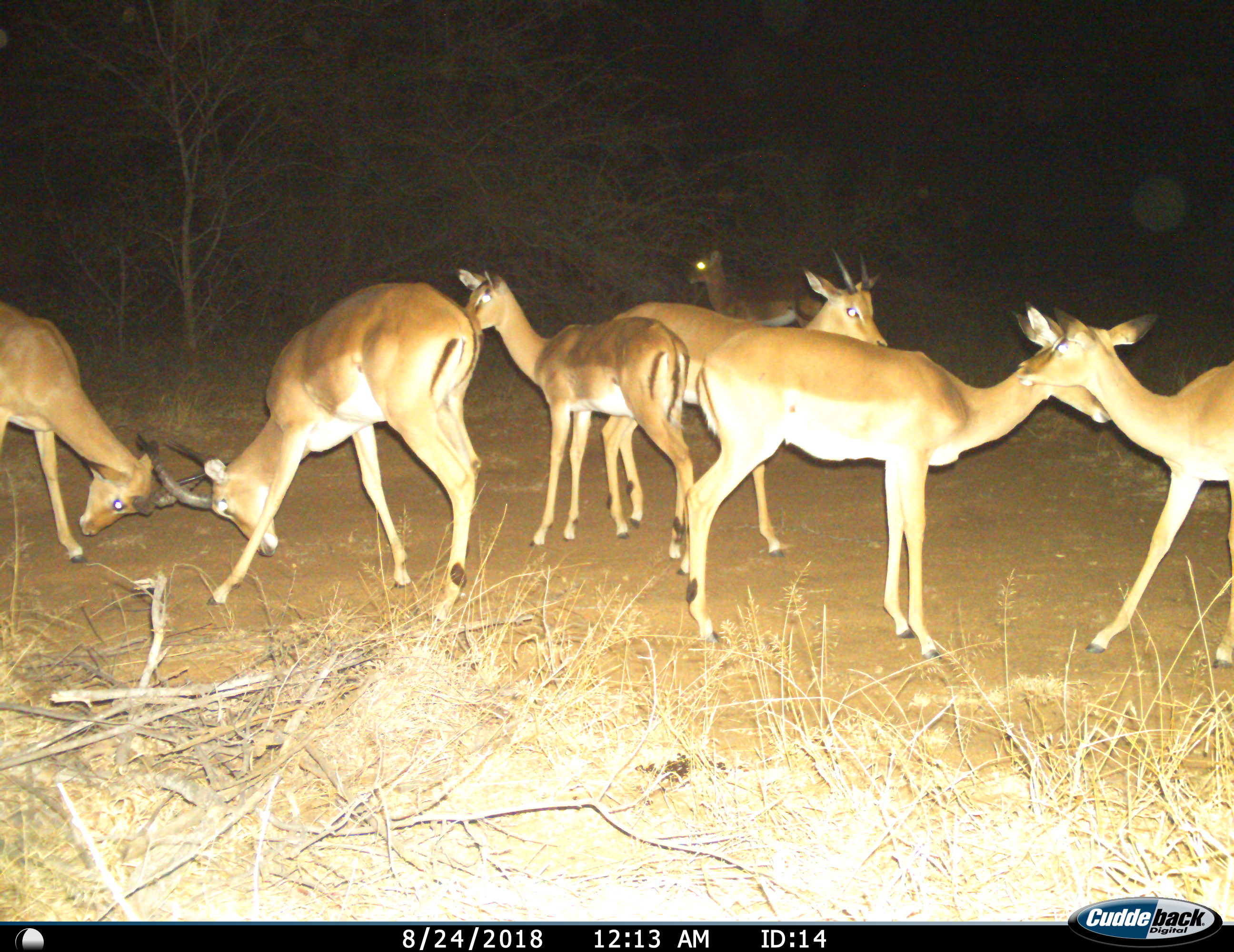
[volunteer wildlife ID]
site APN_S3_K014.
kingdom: Animalia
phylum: Chordata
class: Mammalia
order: Artiodactyla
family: Bovidae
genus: Aepyceros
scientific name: Aepyceros melampus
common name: impala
Impala (Aepyceros melampus), count 7. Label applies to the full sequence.